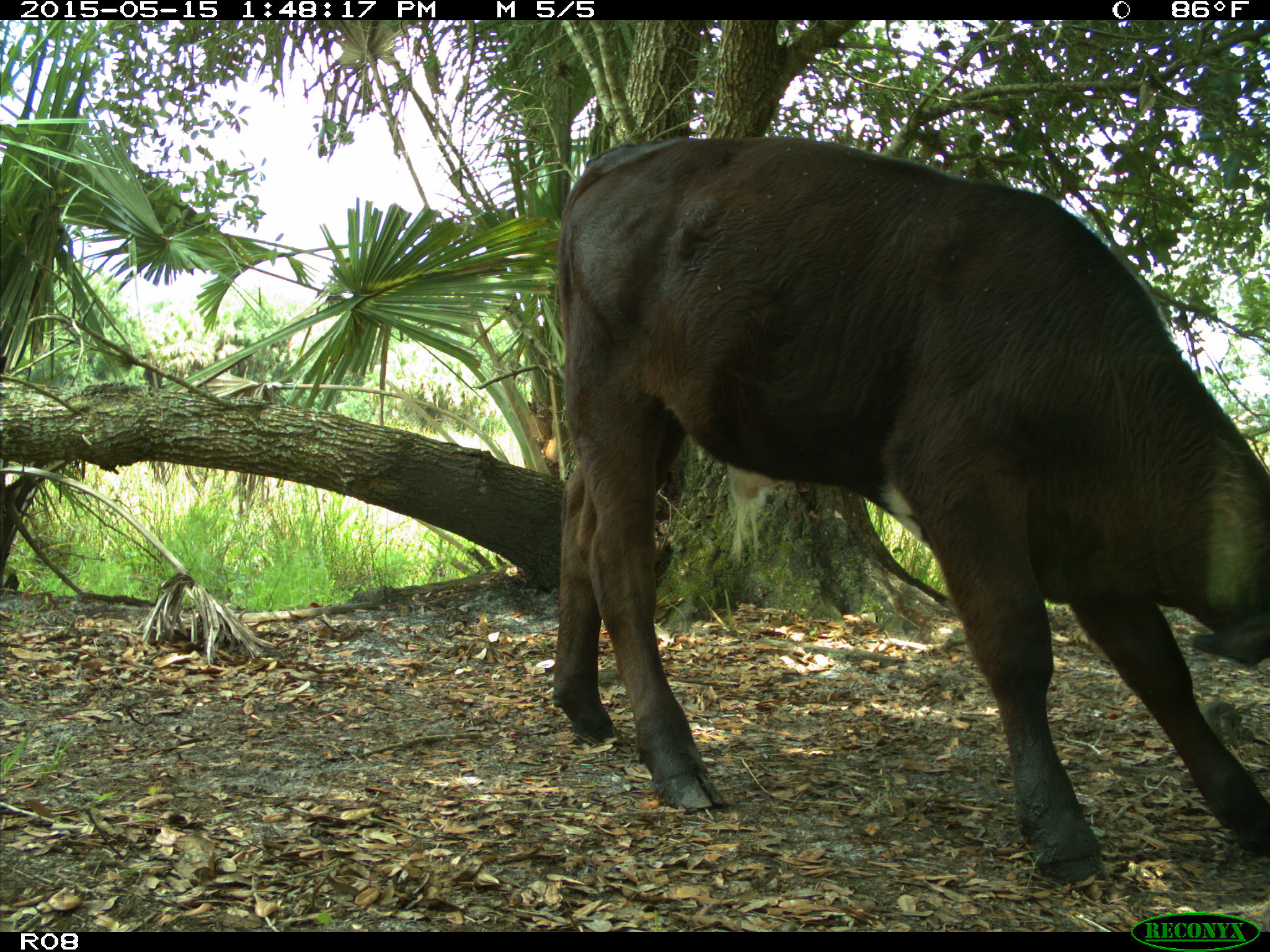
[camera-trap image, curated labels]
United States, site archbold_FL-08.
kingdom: Animalia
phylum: Chordata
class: Mammalia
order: Artiodactyla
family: Bovidae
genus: Bos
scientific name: Bos taurus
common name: domestic cow